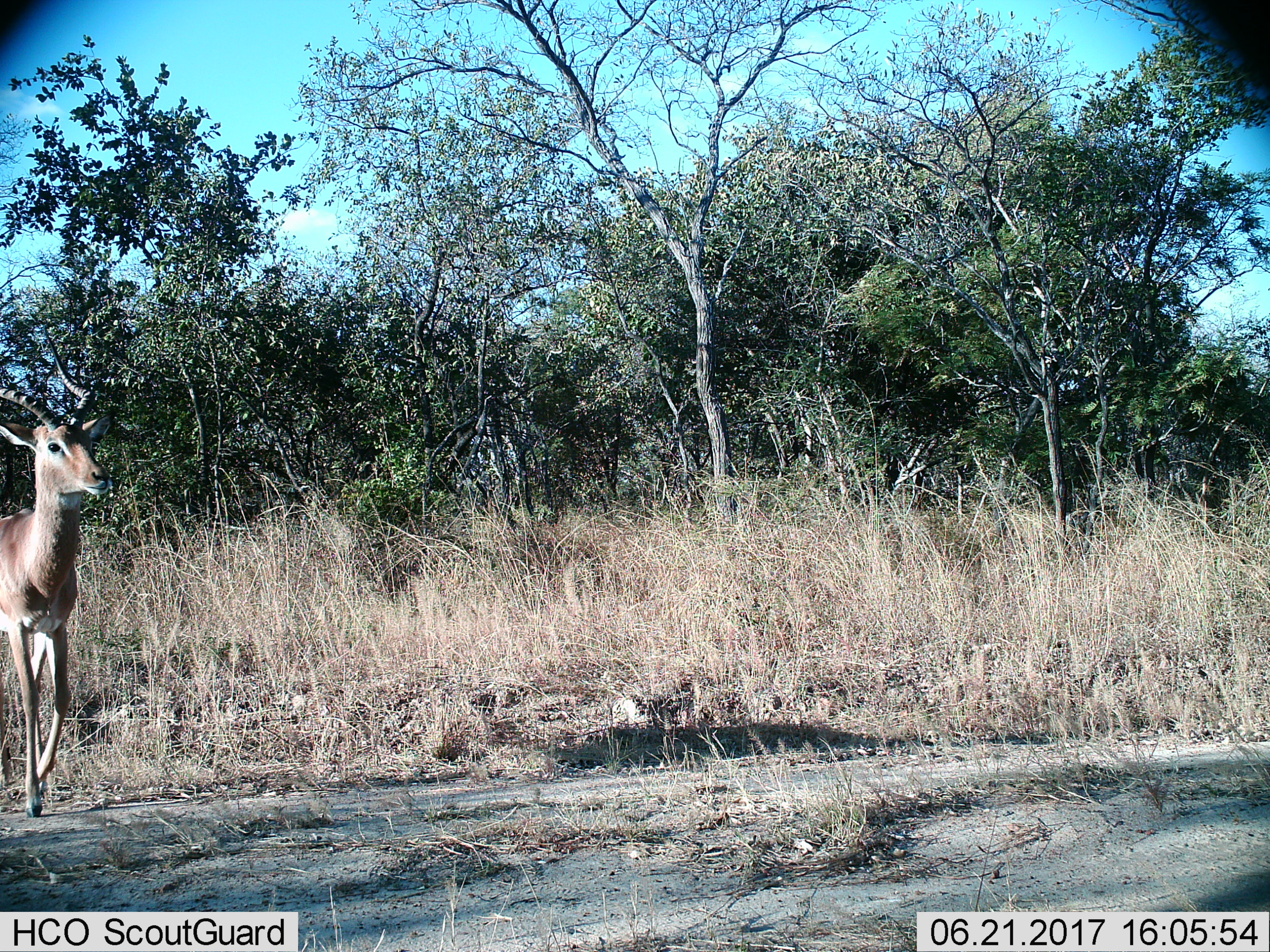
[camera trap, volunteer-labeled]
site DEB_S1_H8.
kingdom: Animalia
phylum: Chordata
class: Mammalia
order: Artiodactyla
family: Bovidae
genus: Aepyceros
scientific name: Aepyceros melampus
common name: impala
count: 1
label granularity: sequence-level